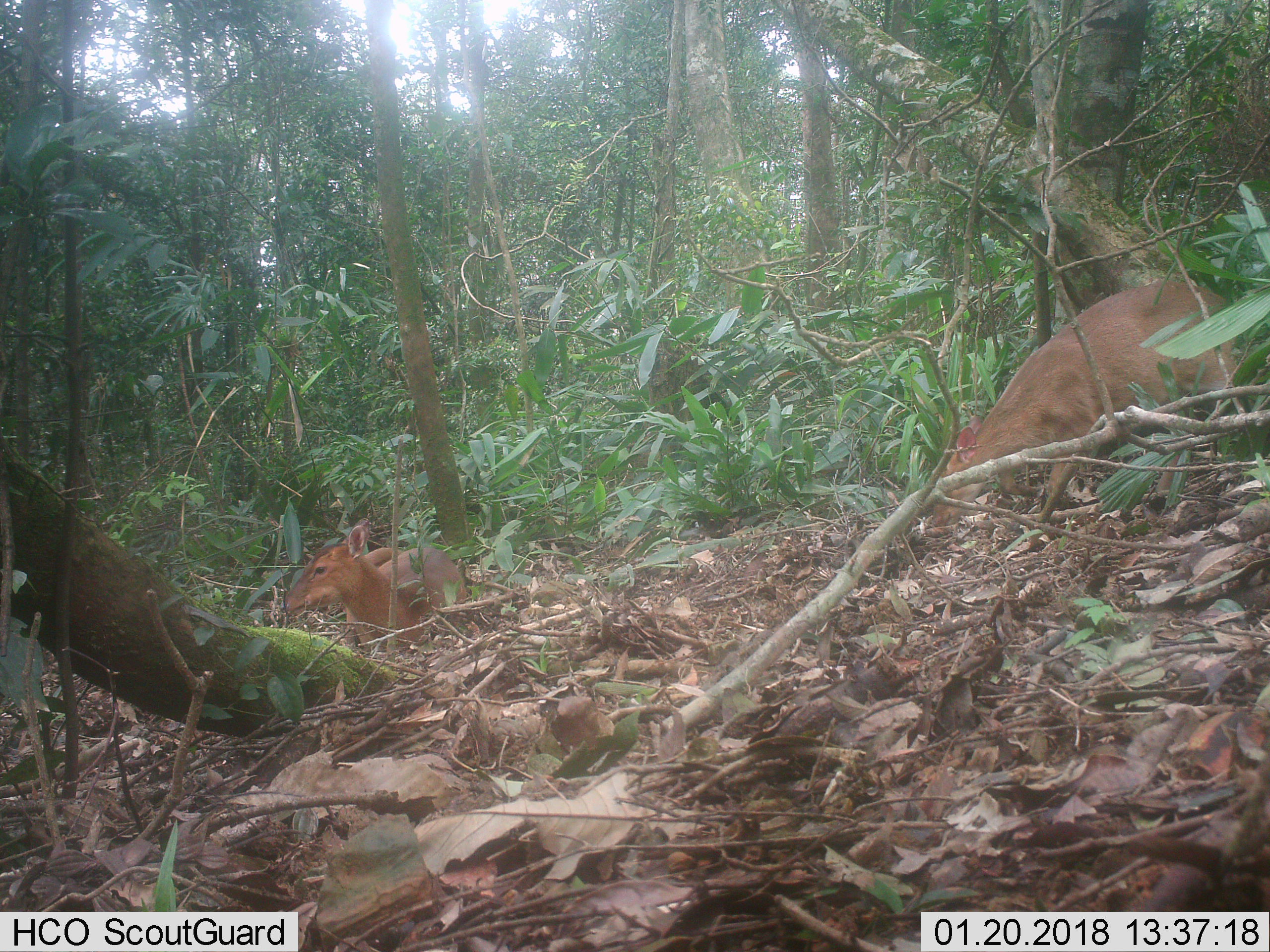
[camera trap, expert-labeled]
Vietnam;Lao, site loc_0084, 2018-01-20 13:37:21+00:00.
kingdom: Animalia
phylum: Chordata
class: Mammalia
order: Artiodactyla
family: Cervidae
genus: Muntiacus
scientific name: Muntiacus vuquangensis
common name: large-antlered muntjac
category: large antlered muntjac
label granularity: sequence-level